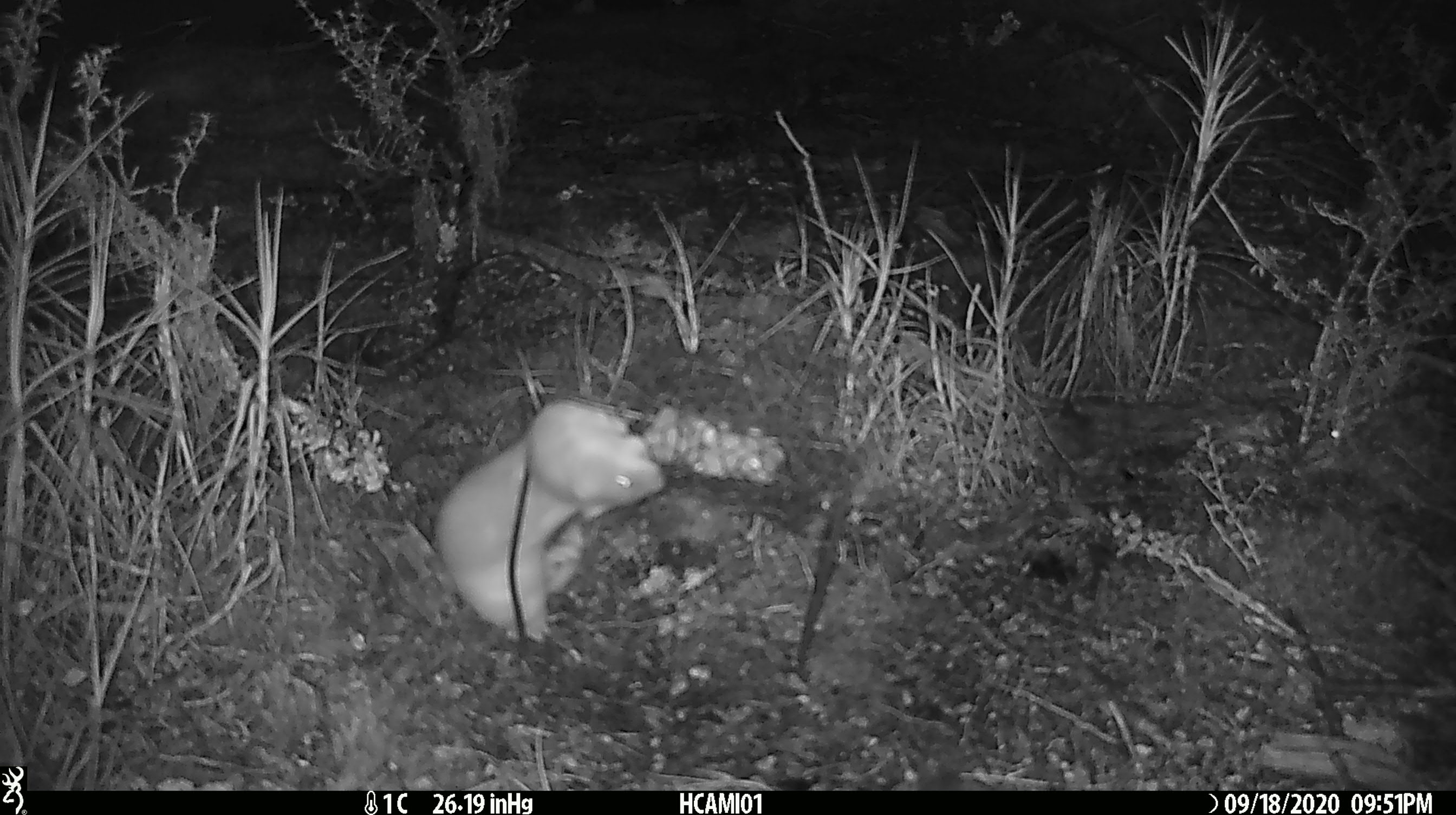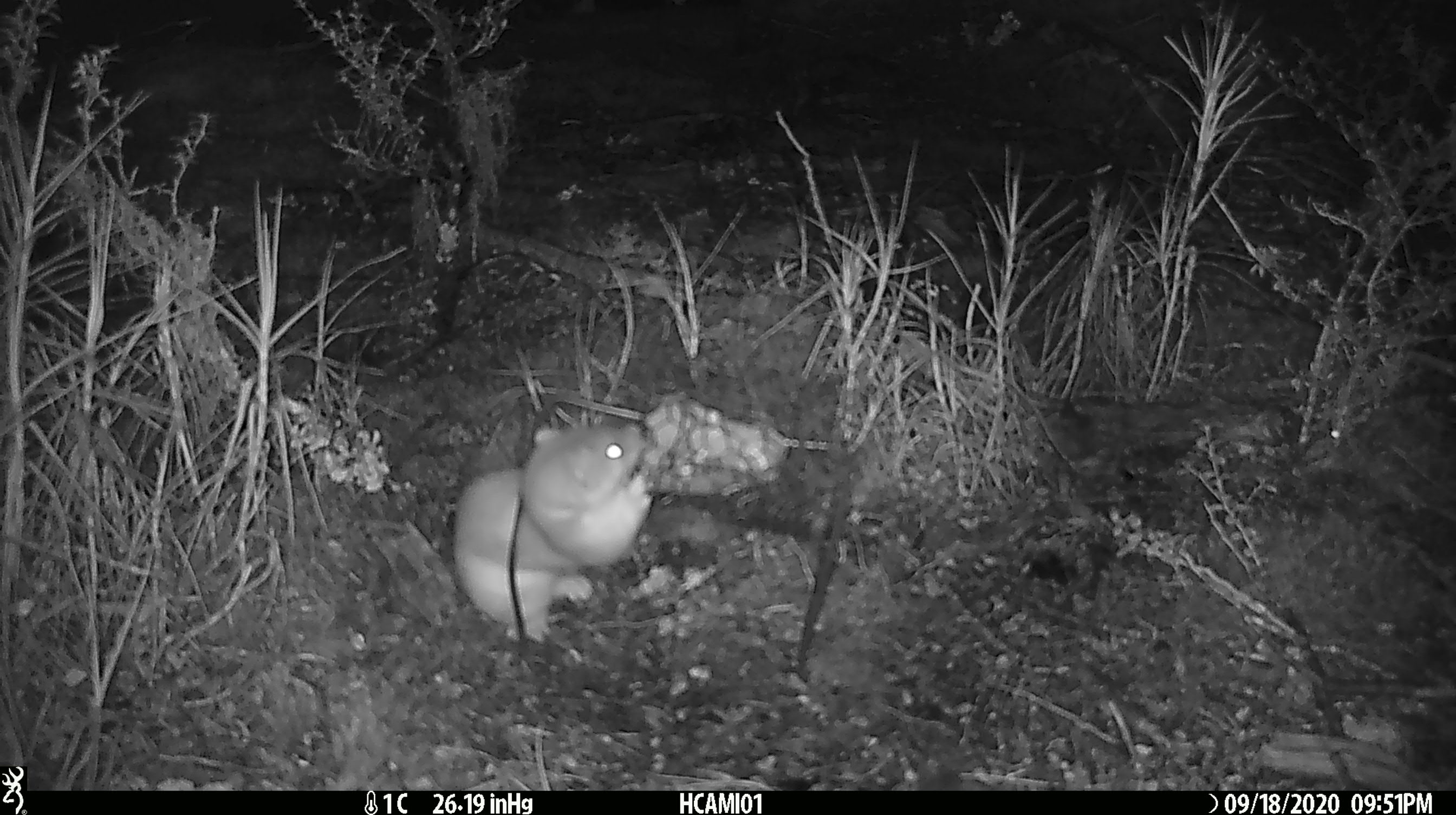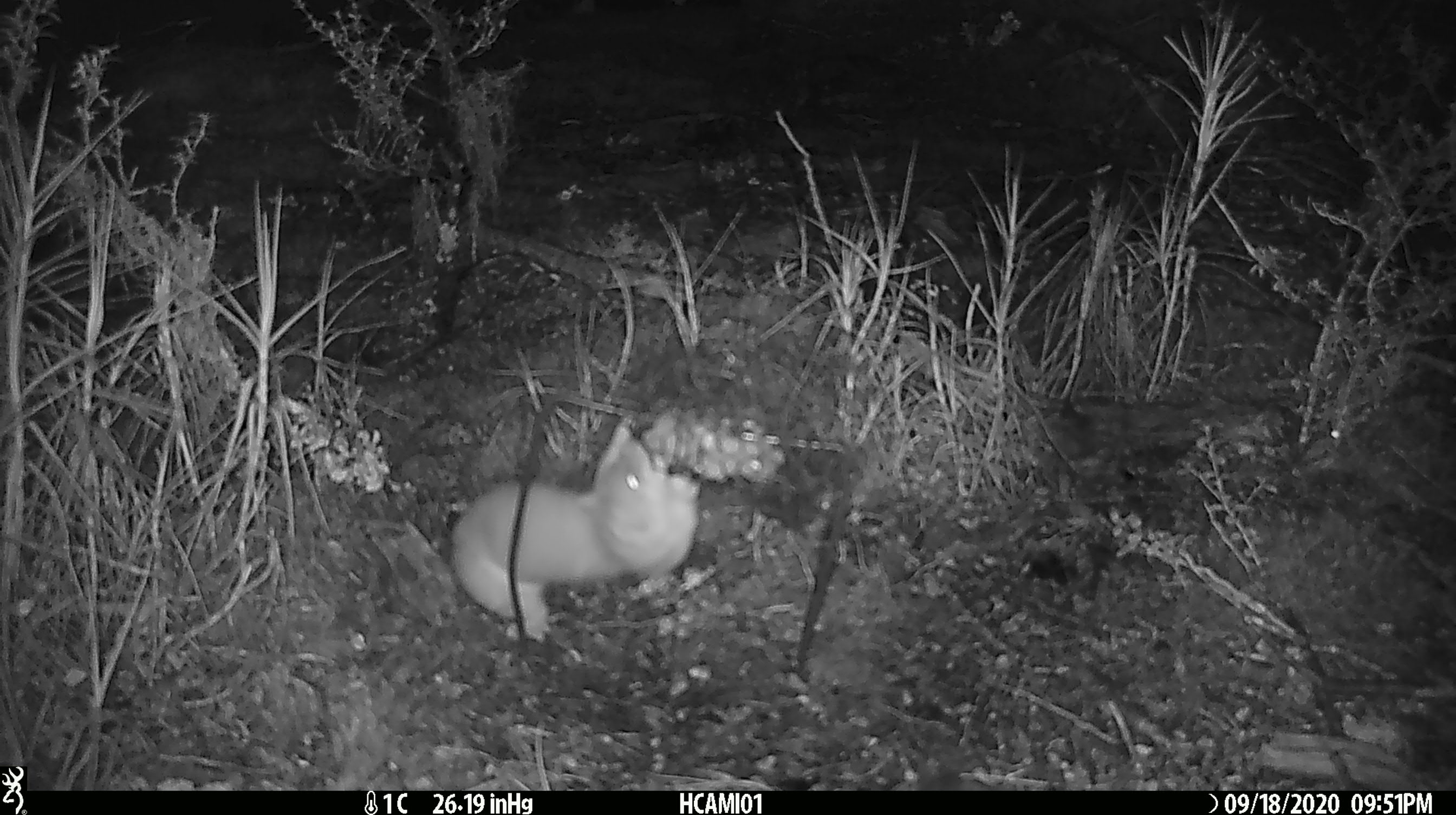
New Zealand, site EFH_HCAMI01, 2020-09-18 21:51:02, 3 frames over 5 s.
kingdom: Animalia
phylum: Chordata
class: Mammalia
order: Carnivora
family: Mustelidae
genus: Mustela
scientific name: Mustela erminea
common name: stoat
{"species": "stoat (Mustela erminea)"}